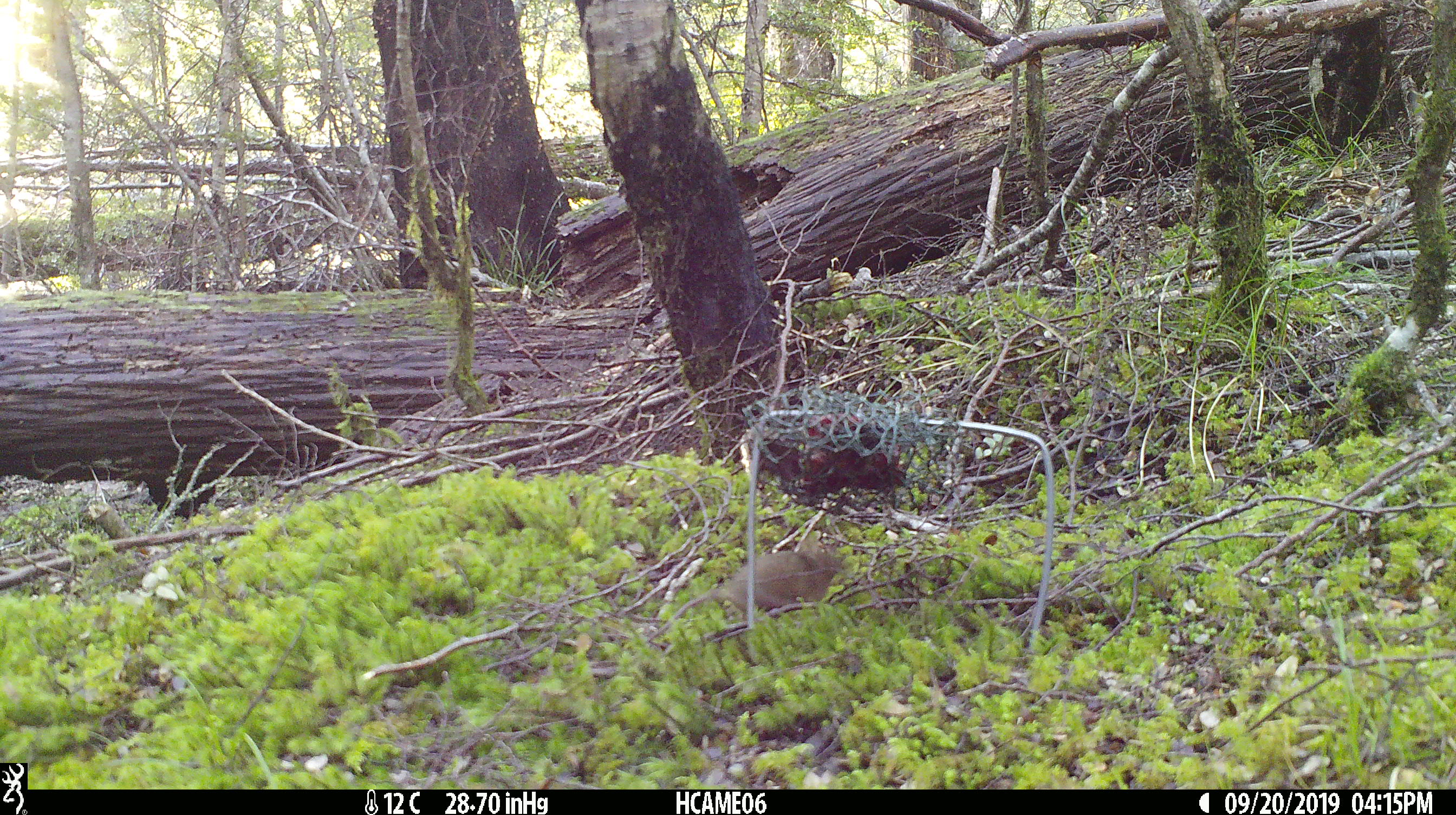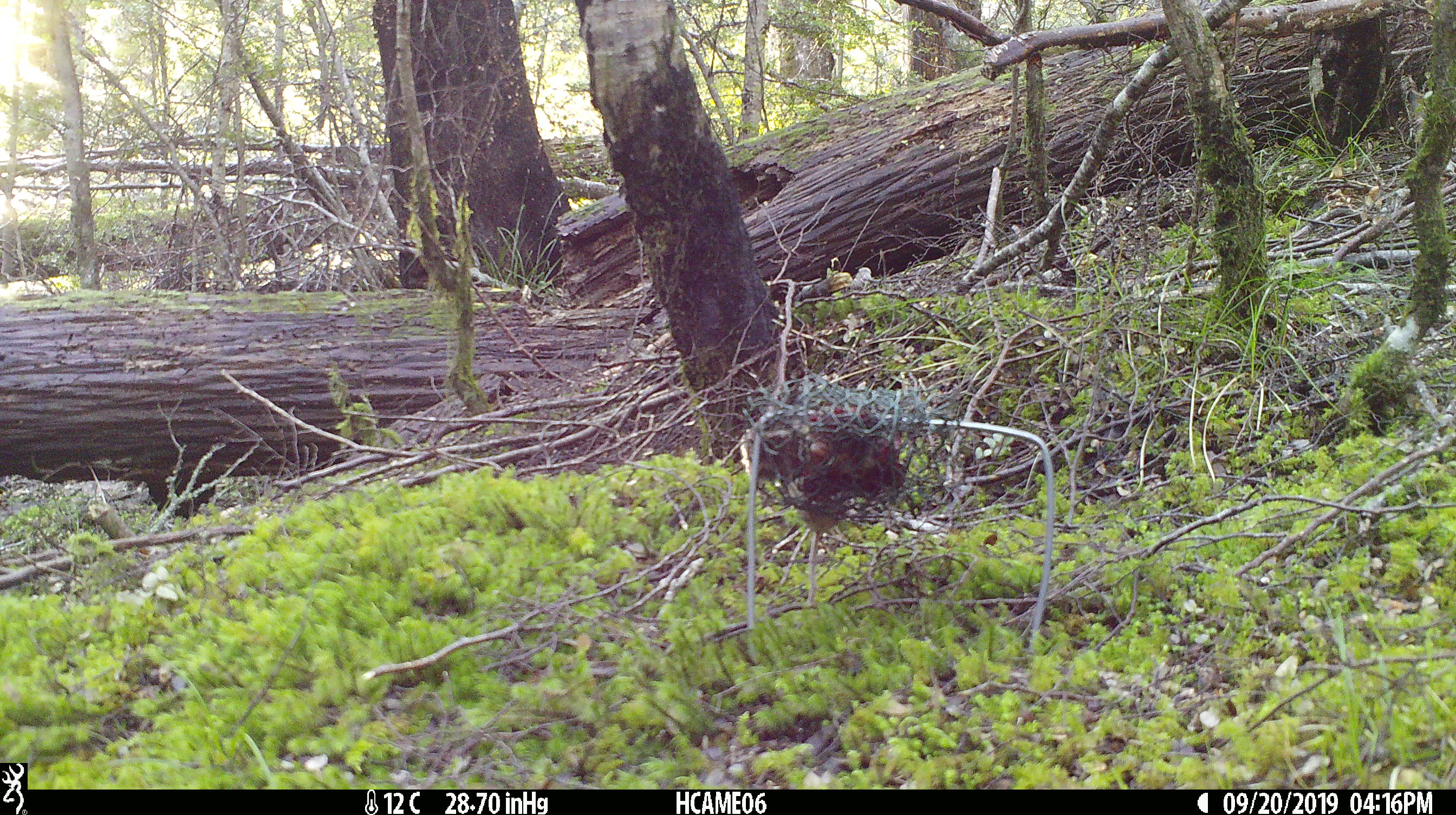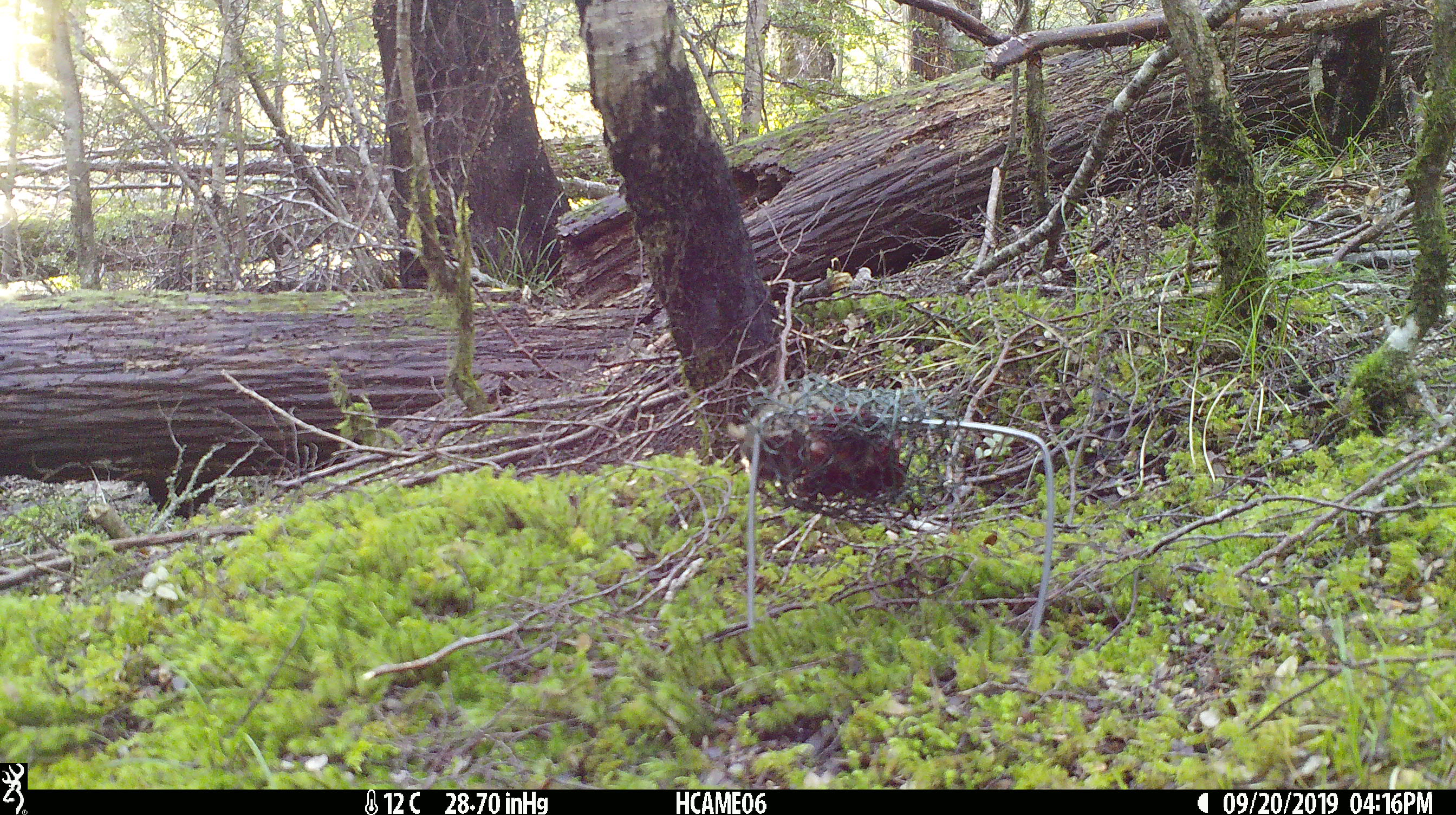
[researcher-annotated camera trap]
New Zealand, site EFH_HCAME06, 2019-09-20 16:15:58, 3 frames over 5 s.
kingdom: Animalia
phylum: Chordata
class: Mammalia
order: Rodentia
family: Muridae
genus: Mus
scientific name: Mus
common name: mouse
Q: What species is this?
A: Mouse (Mus).